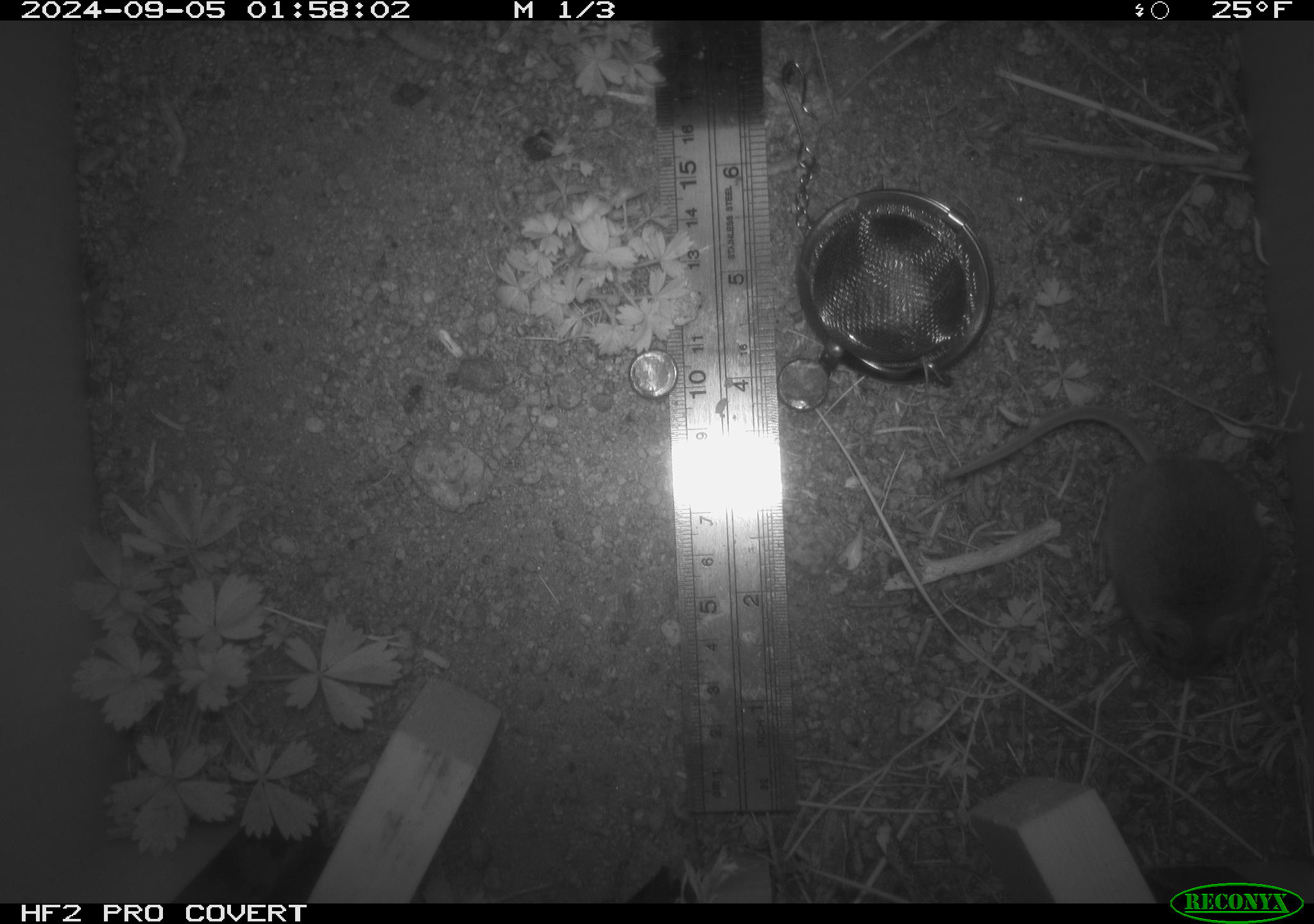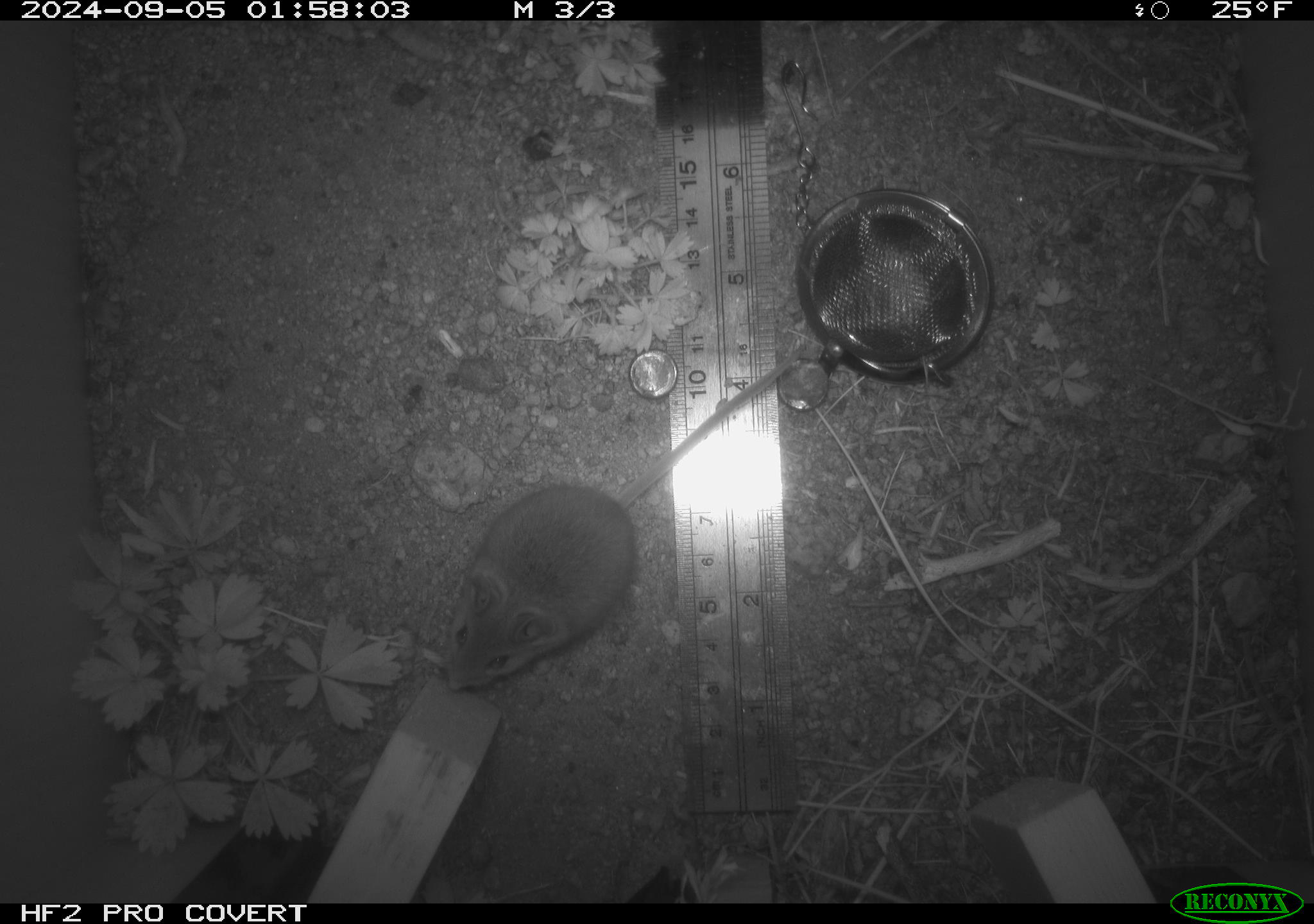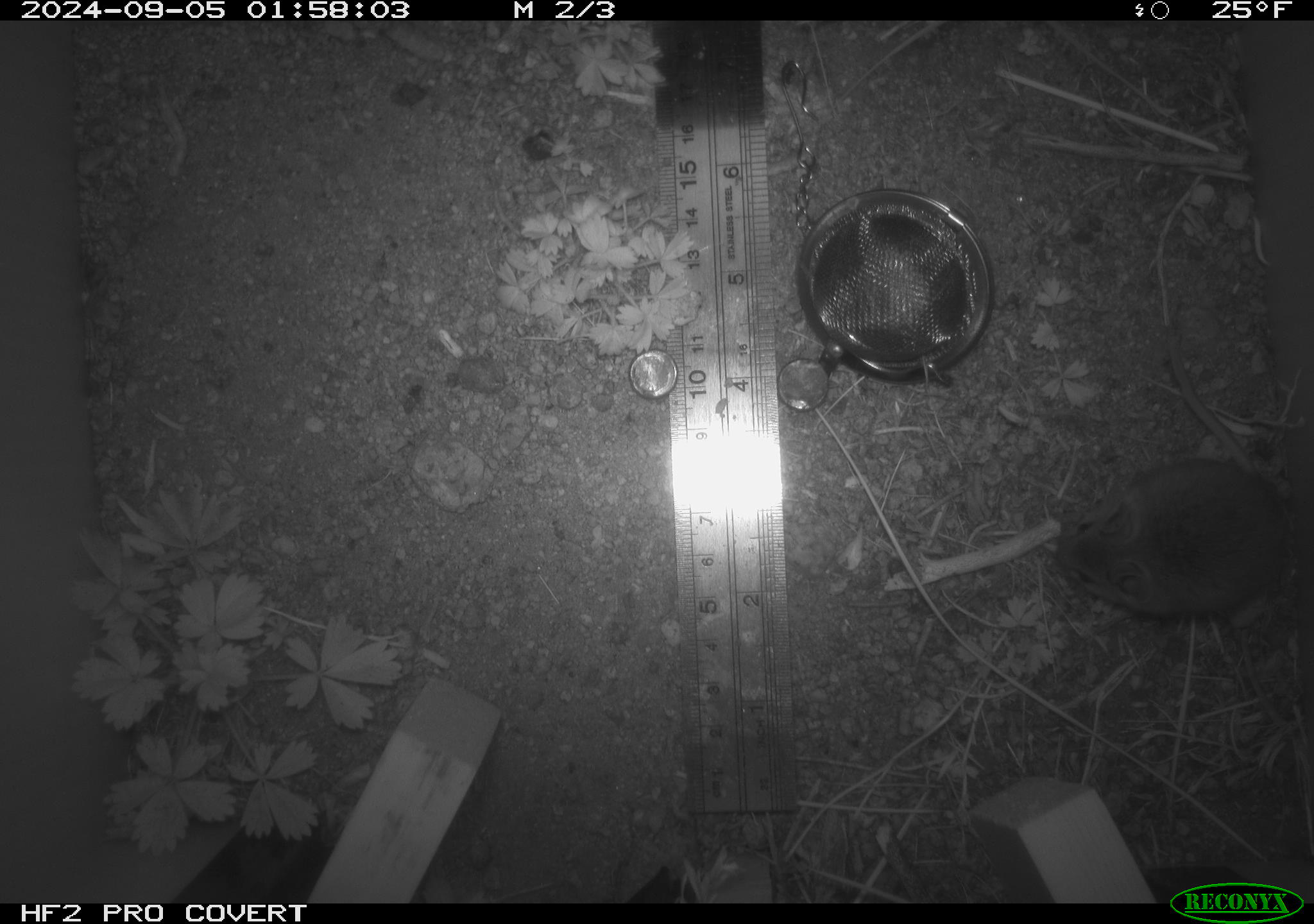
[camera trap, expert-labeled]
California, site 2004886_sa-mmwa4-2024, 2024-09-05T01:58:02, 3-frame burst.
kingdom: Animalia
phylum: Chordata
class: Mammalia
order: Rodentia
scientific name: Rodentia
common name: mouse species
Mouse species (Rodentia).